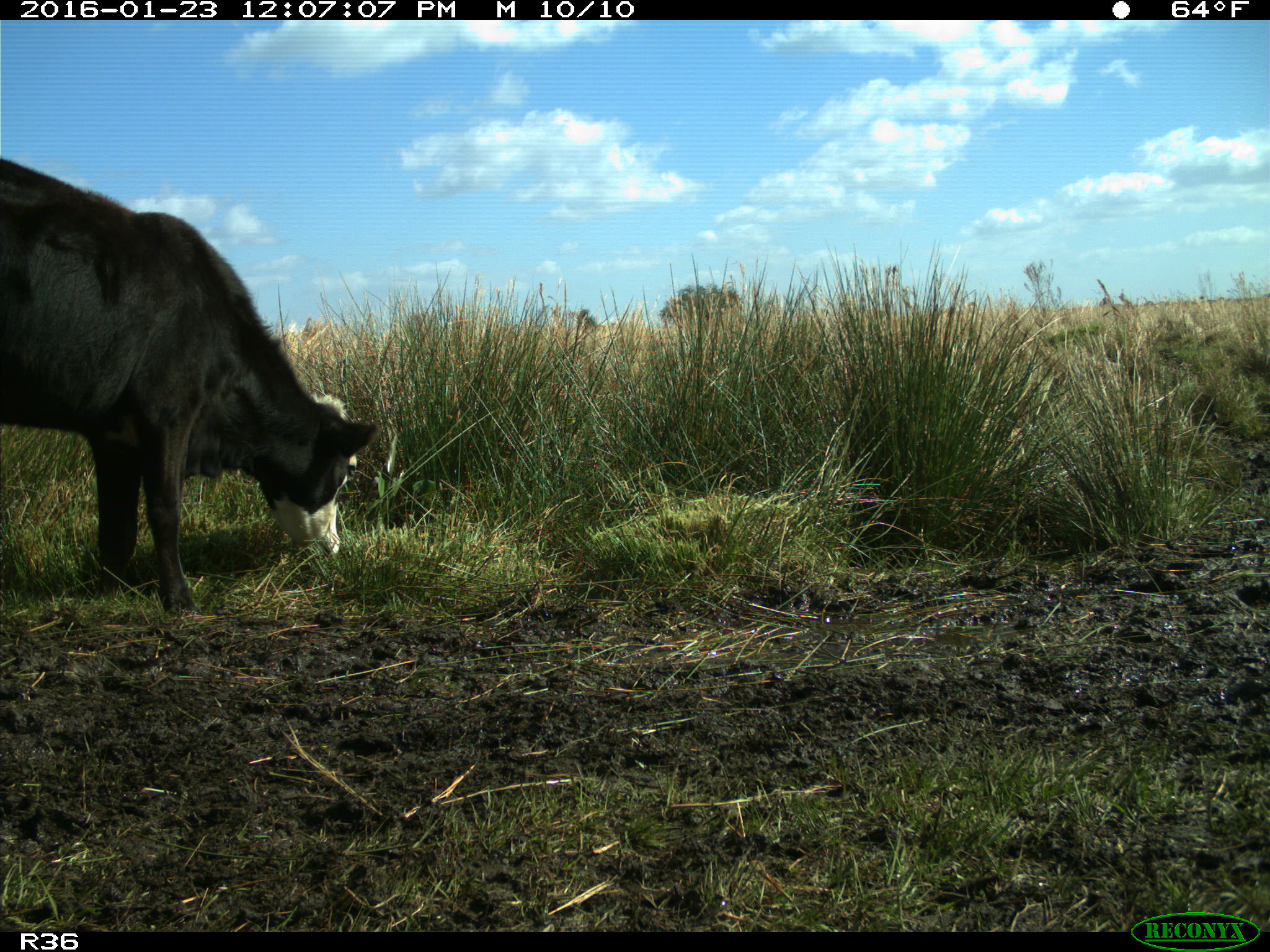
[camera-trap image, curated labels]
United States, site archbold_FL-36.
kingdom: Animalia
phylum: Chordata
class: Mammalia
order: Artiodactyla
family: Bovidae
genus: Bos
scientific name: Bos taurus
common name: domestic cow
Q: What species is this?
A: Bos taurus (domestic cow).